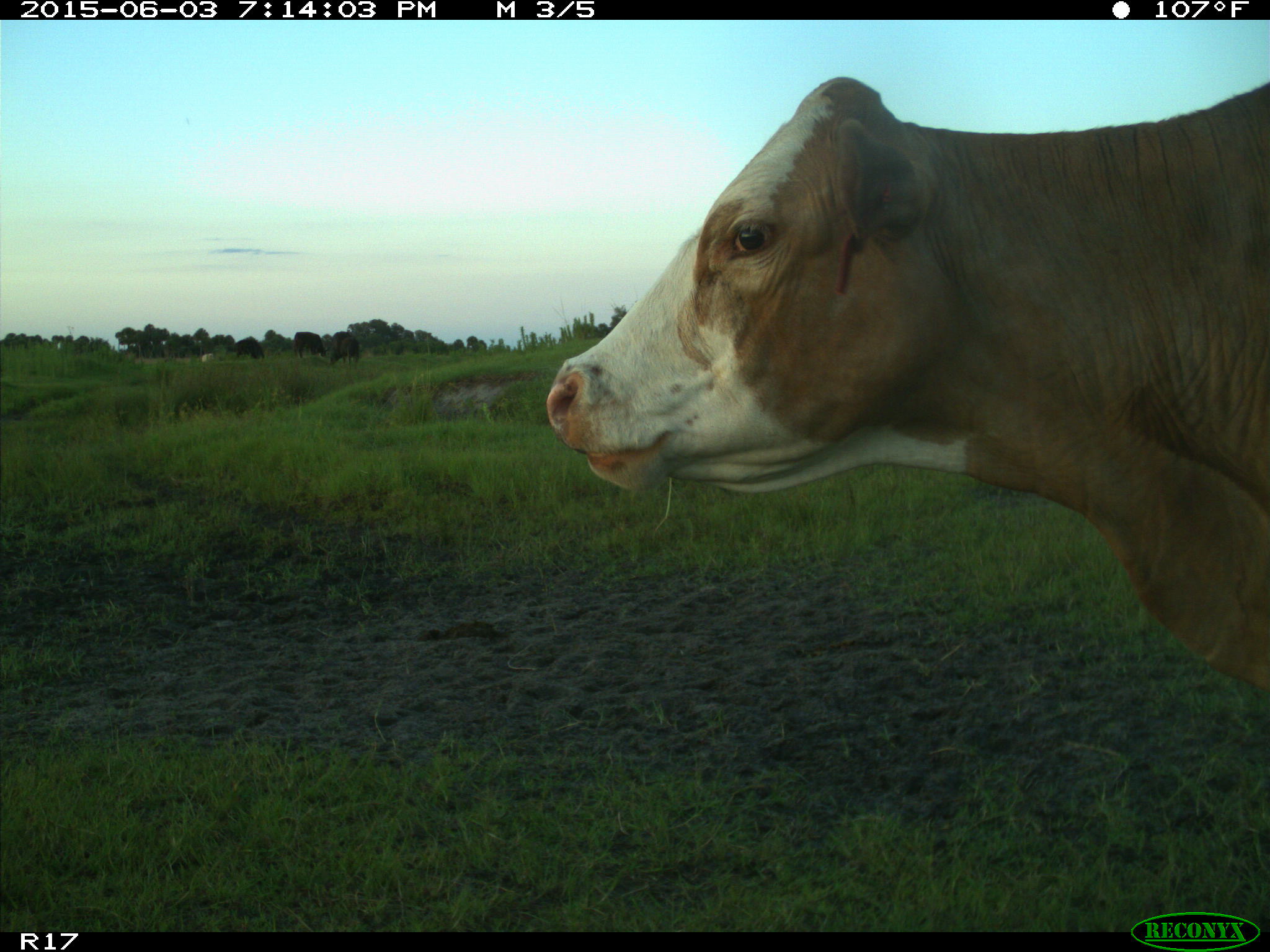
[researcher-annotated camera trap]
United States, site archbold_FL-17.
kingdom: Animalia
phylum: Chordata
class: Mammalia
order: Artiodactyla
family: Bovidae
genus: Bos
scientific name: Bos taurus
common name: domestic cow